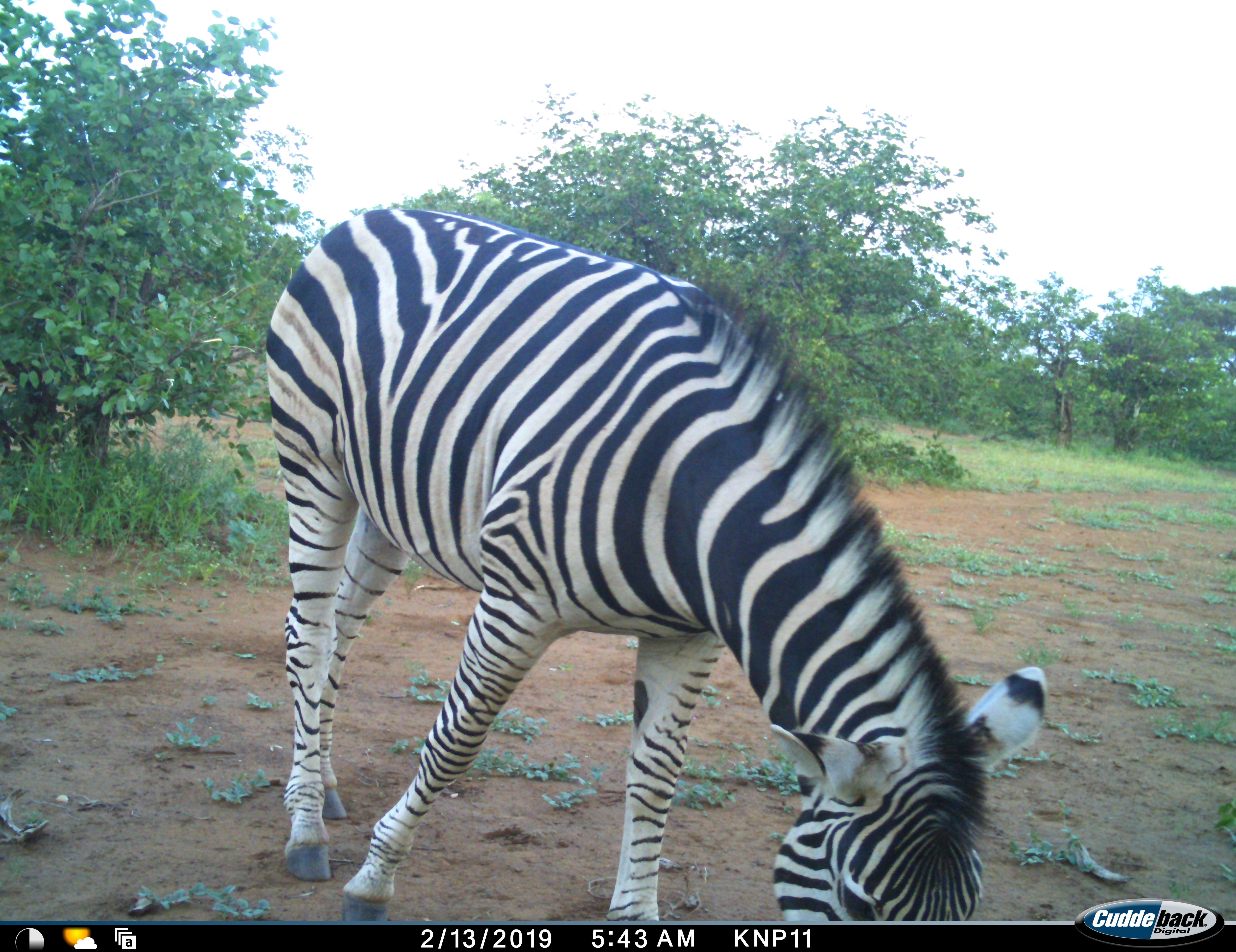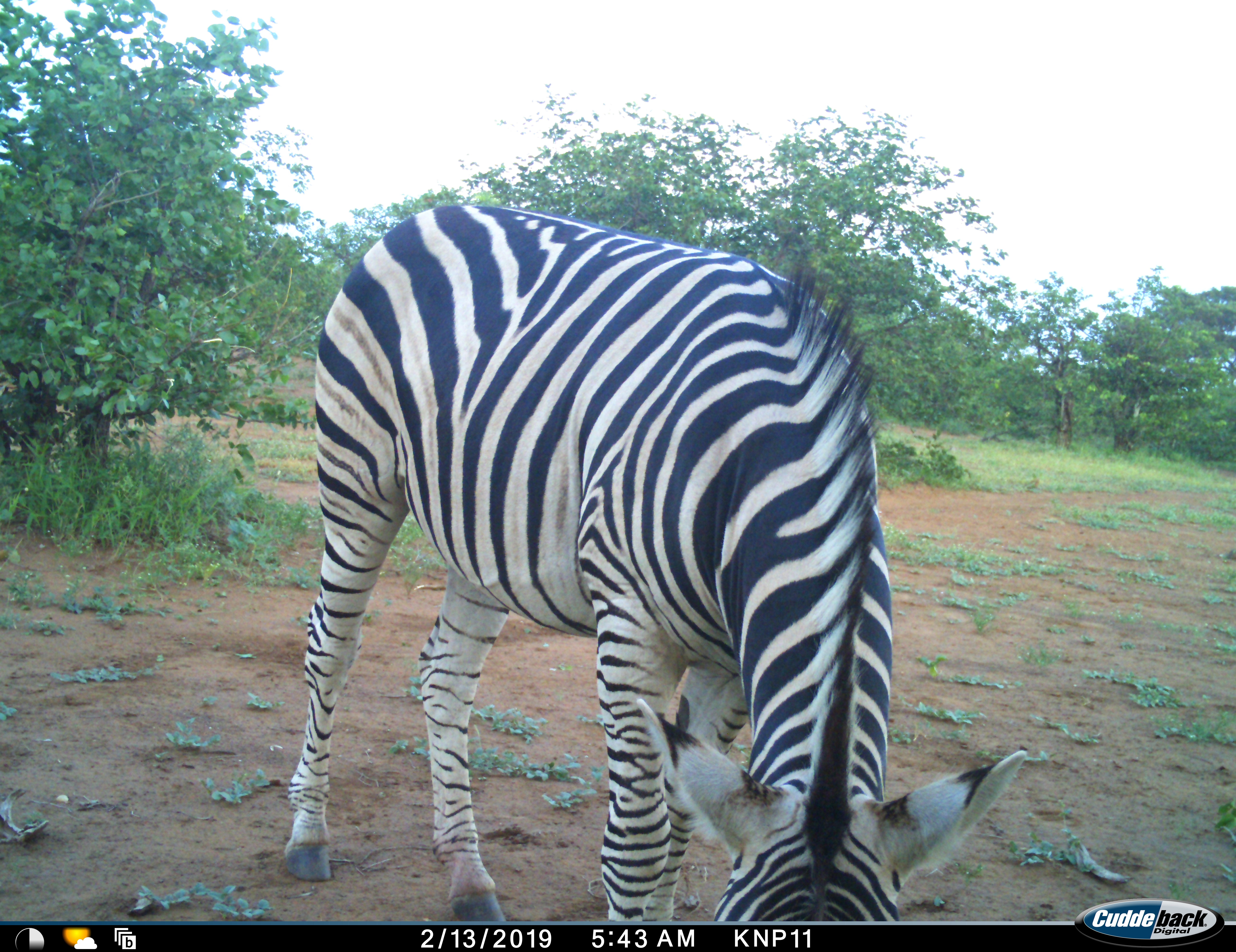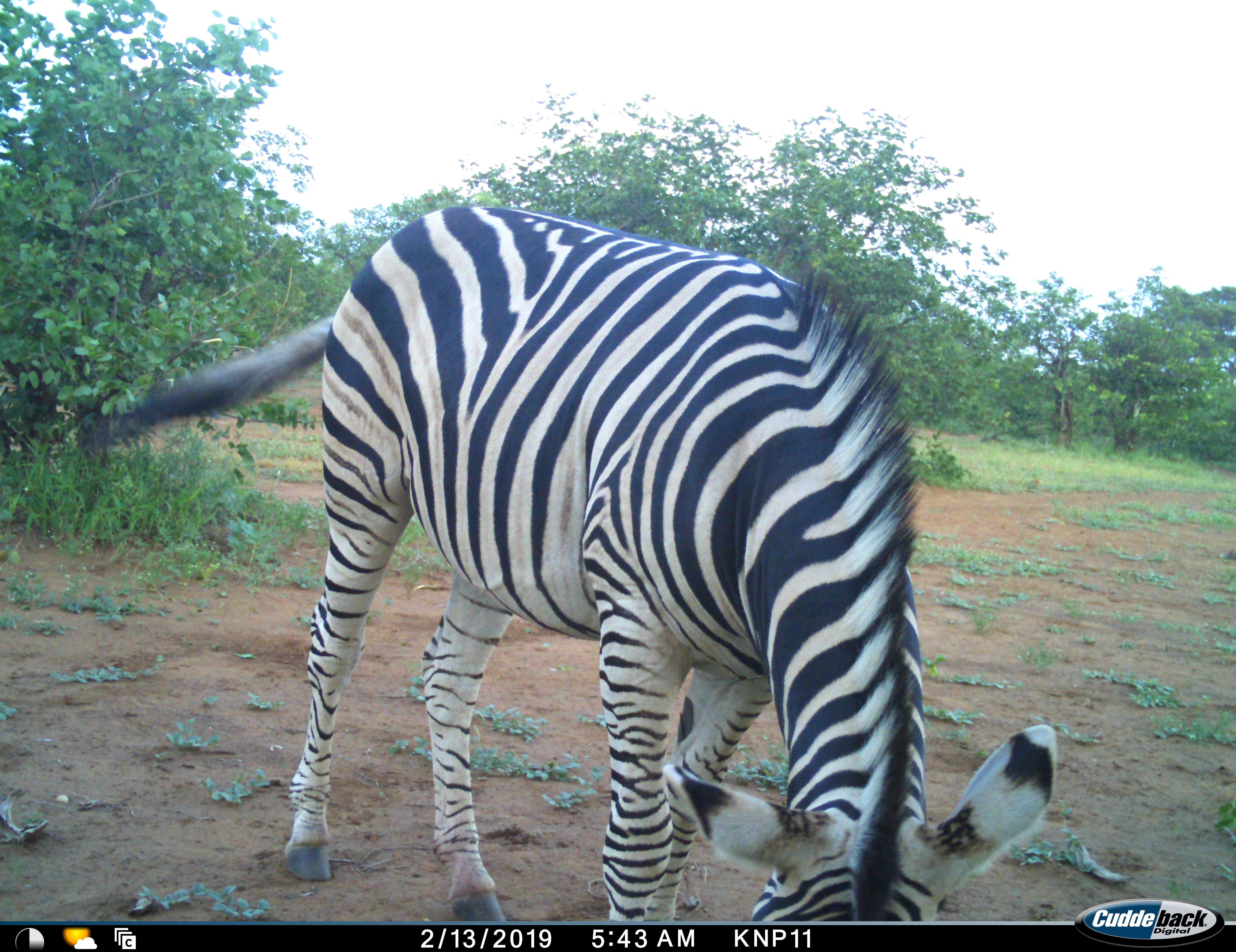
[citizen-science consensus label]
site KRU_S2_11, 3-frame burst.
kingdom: Animalia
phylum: Chordata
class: Mammalia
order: Perissodactyla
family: Equidae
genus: Equus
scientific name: Equus quagga burchellii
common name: burchell's zebra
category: zebraburchells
Zebraburchells (burchell's zebra) (Equus quagga burchellii), count 1. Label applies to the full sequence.